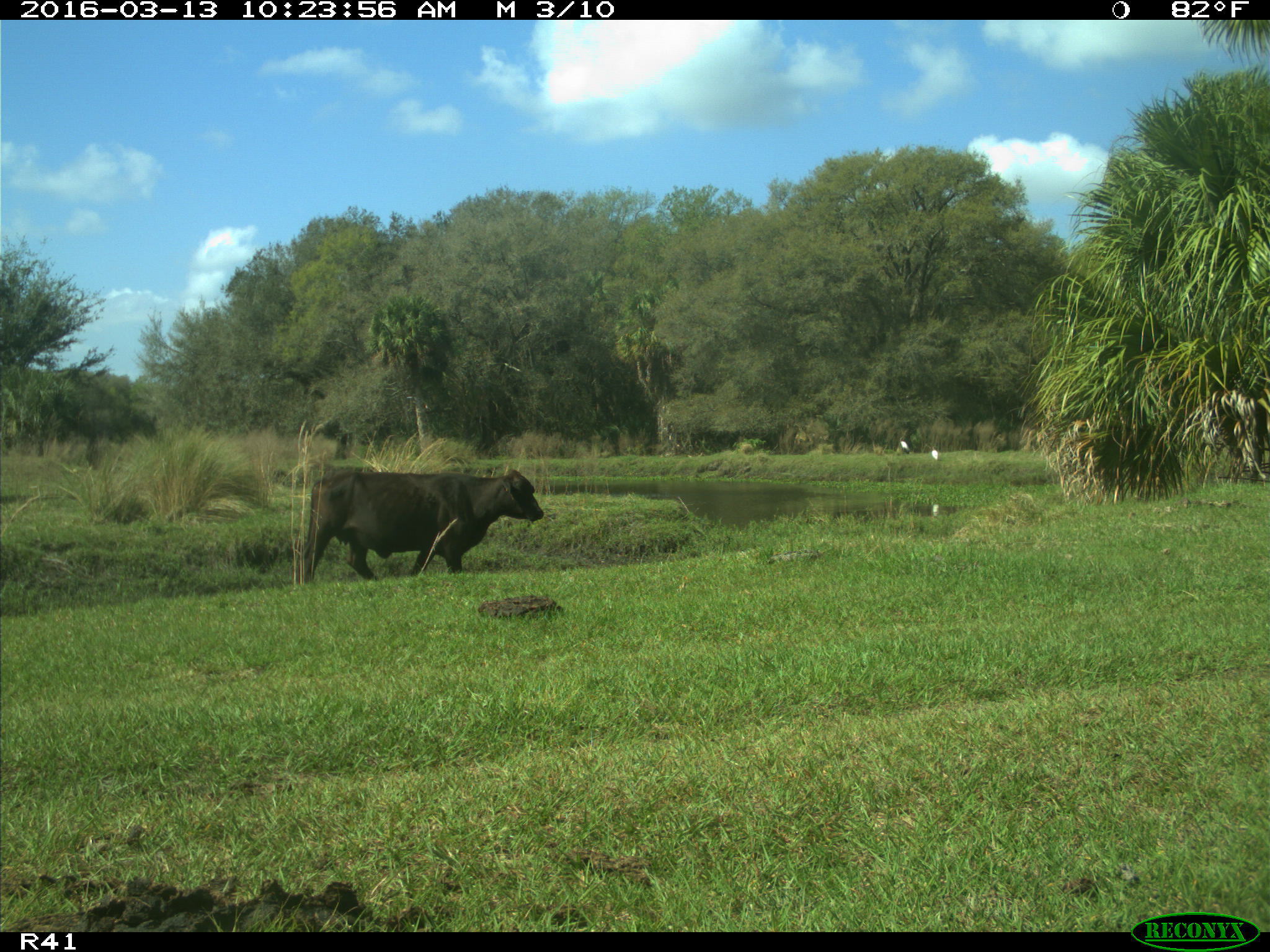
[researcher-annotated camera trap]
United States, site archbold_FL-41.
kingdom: Animalia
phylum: Chordata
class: Mammalia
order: Artiodactyla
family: Bovidae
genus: Bos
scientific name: Bos taurus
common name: domestic cow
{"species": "Bos taurus (domestic cow)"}